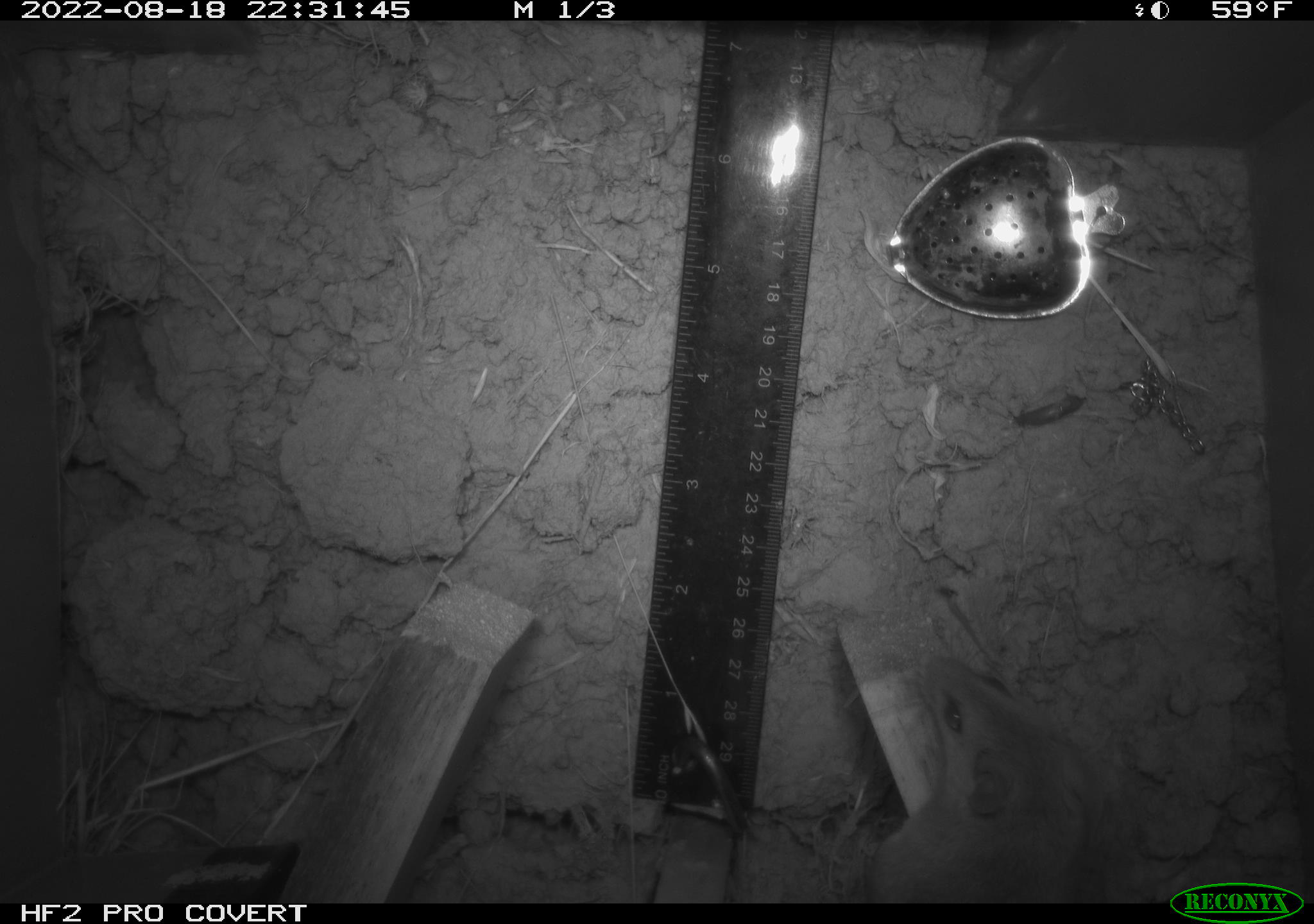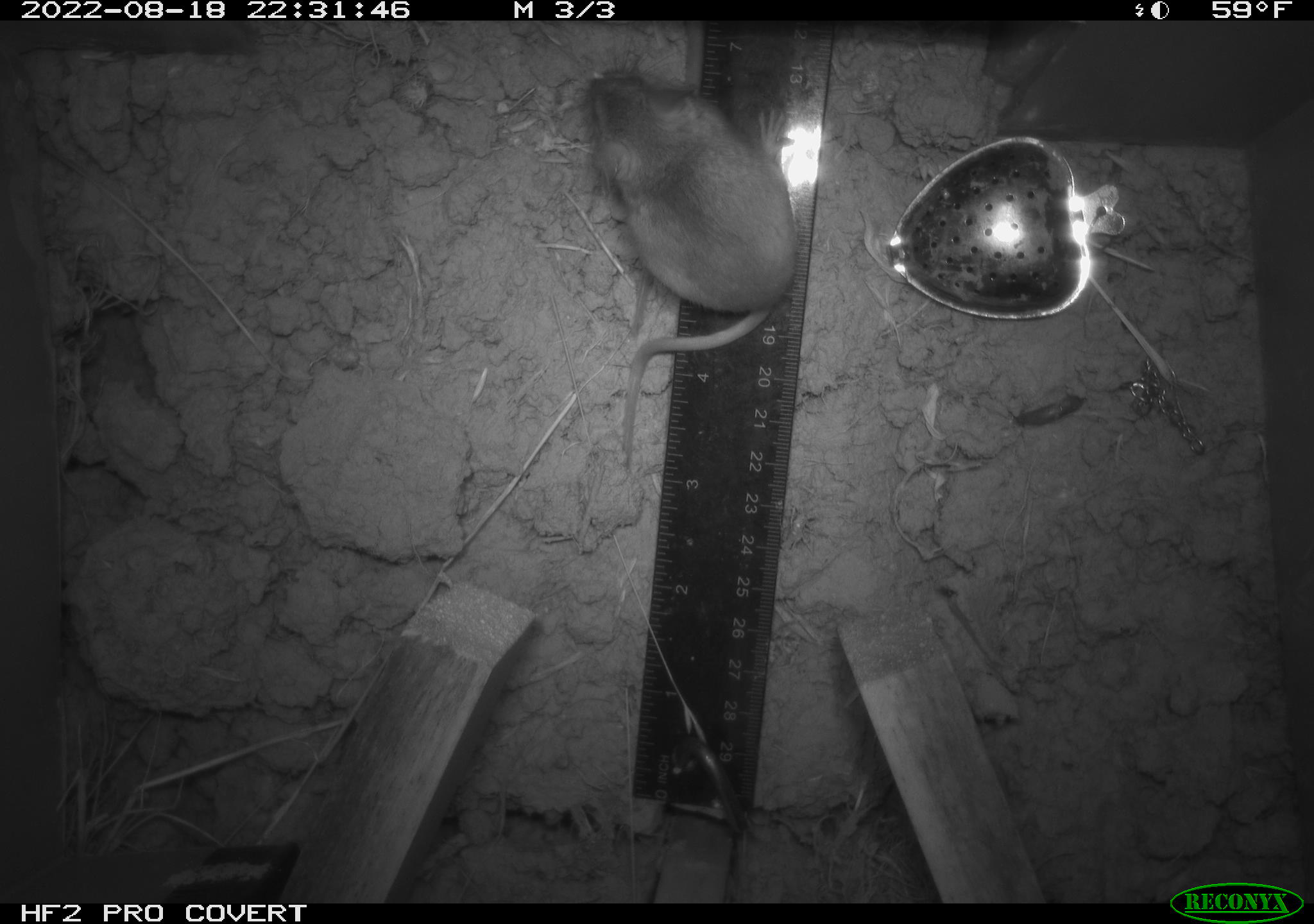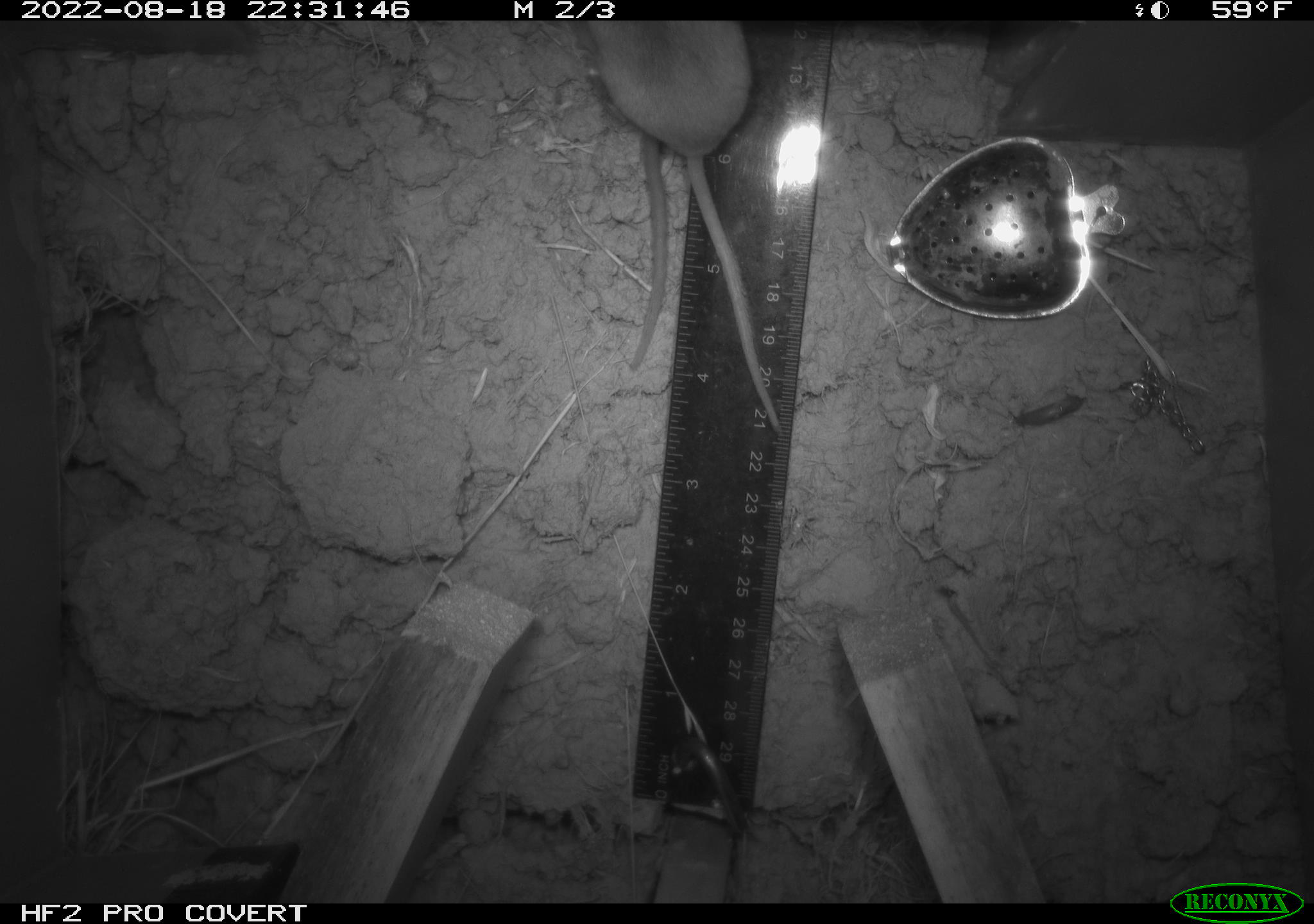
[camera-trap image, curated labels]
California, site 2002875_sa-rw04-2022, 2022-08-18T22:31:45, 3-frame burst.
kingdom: Animalia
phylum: Chordata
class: Mammalia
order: Rodentia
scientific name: Rodentia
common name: mouse species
Mouse species (Rodentia).